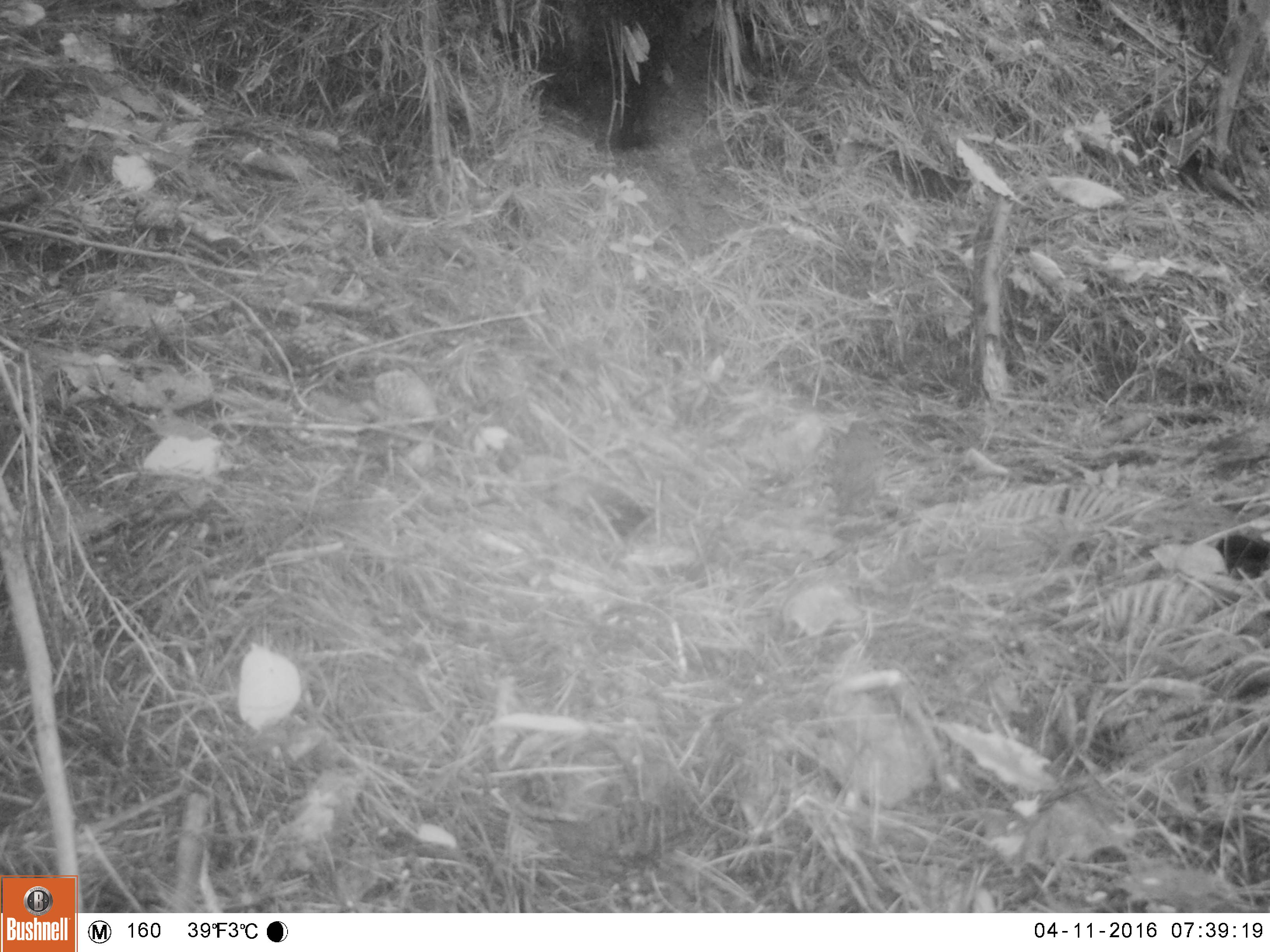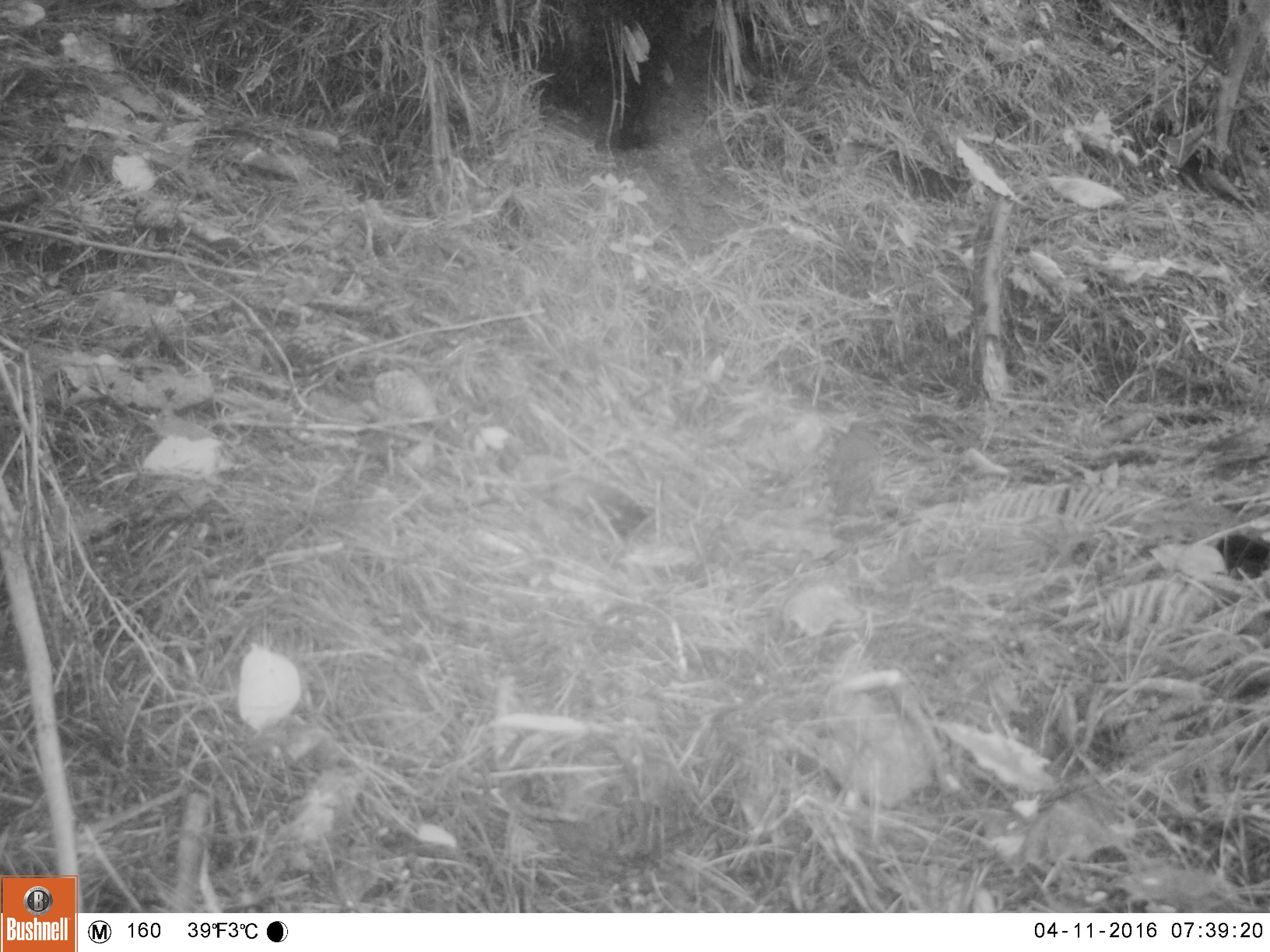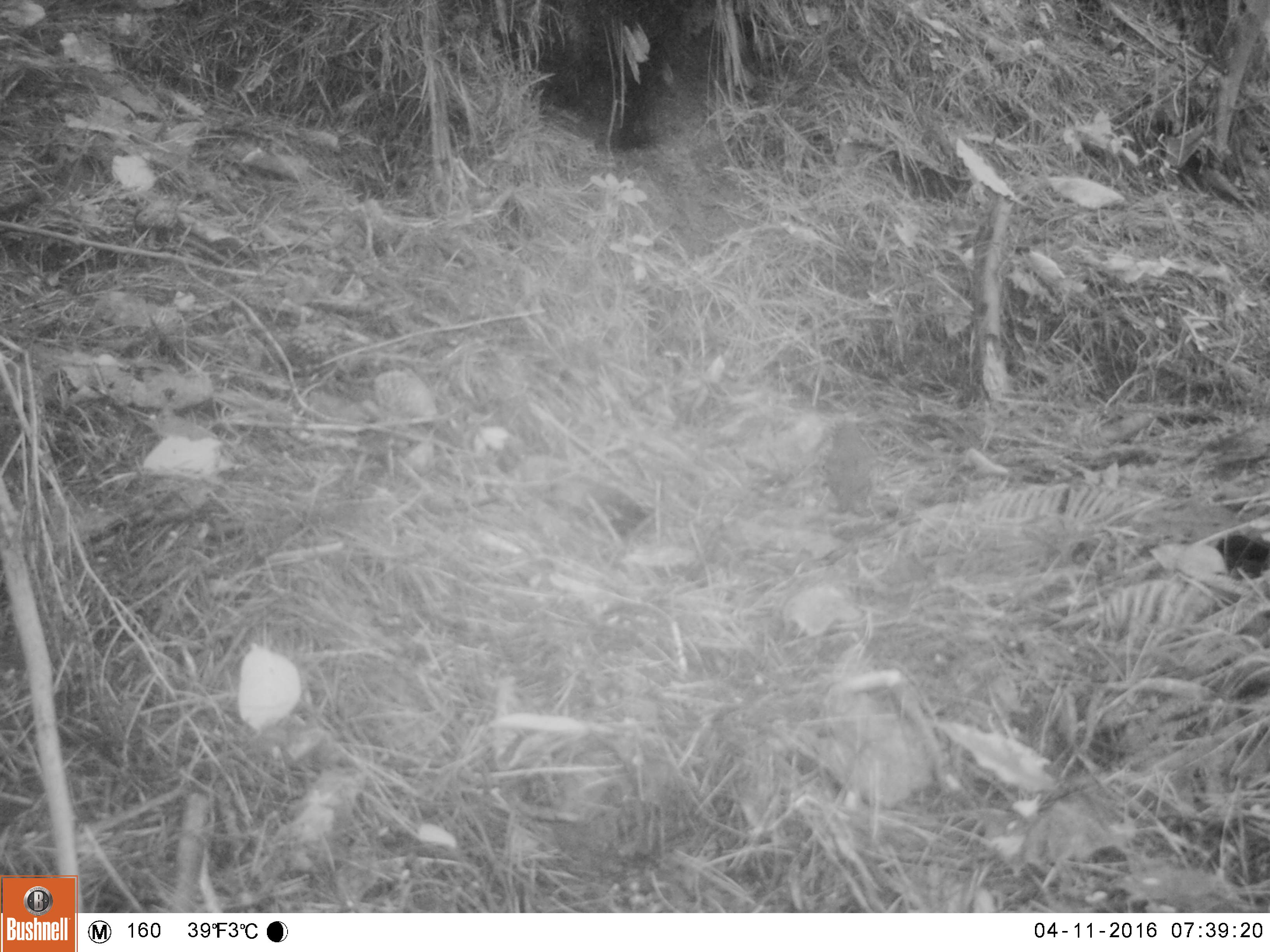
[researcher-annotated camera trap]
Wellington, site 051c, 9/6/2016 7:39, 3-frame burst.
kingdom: Animalia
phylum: Chordata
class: Aves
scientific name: Aves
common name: bird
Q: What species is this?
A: Bird (Aves).